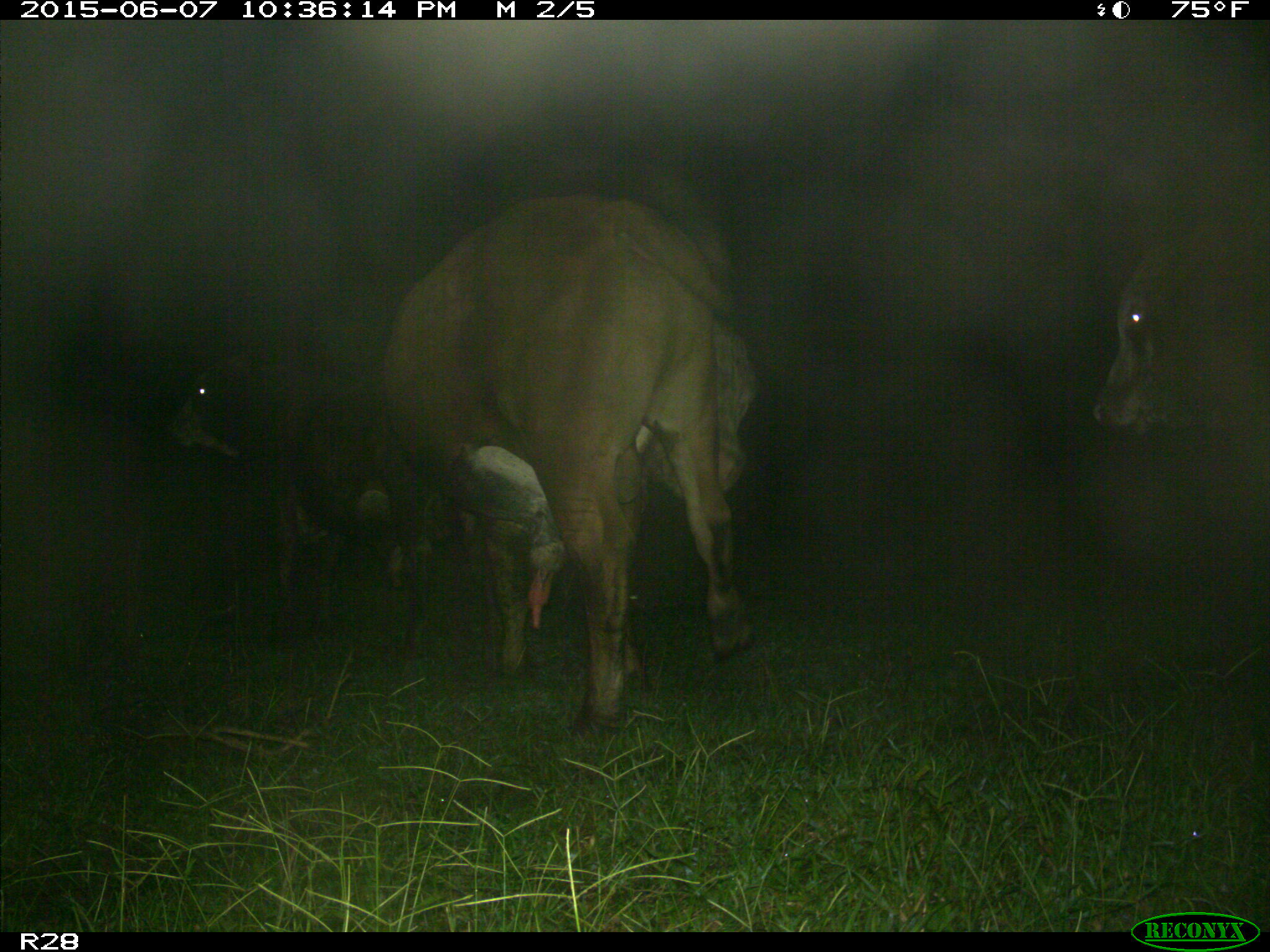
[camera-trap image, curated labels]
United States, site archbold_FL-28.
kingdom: Animalia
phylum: Chordata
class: Mammalia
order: Artiodactyla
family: Bovidae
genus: Bos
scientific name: Bos taurus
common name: domestic cow